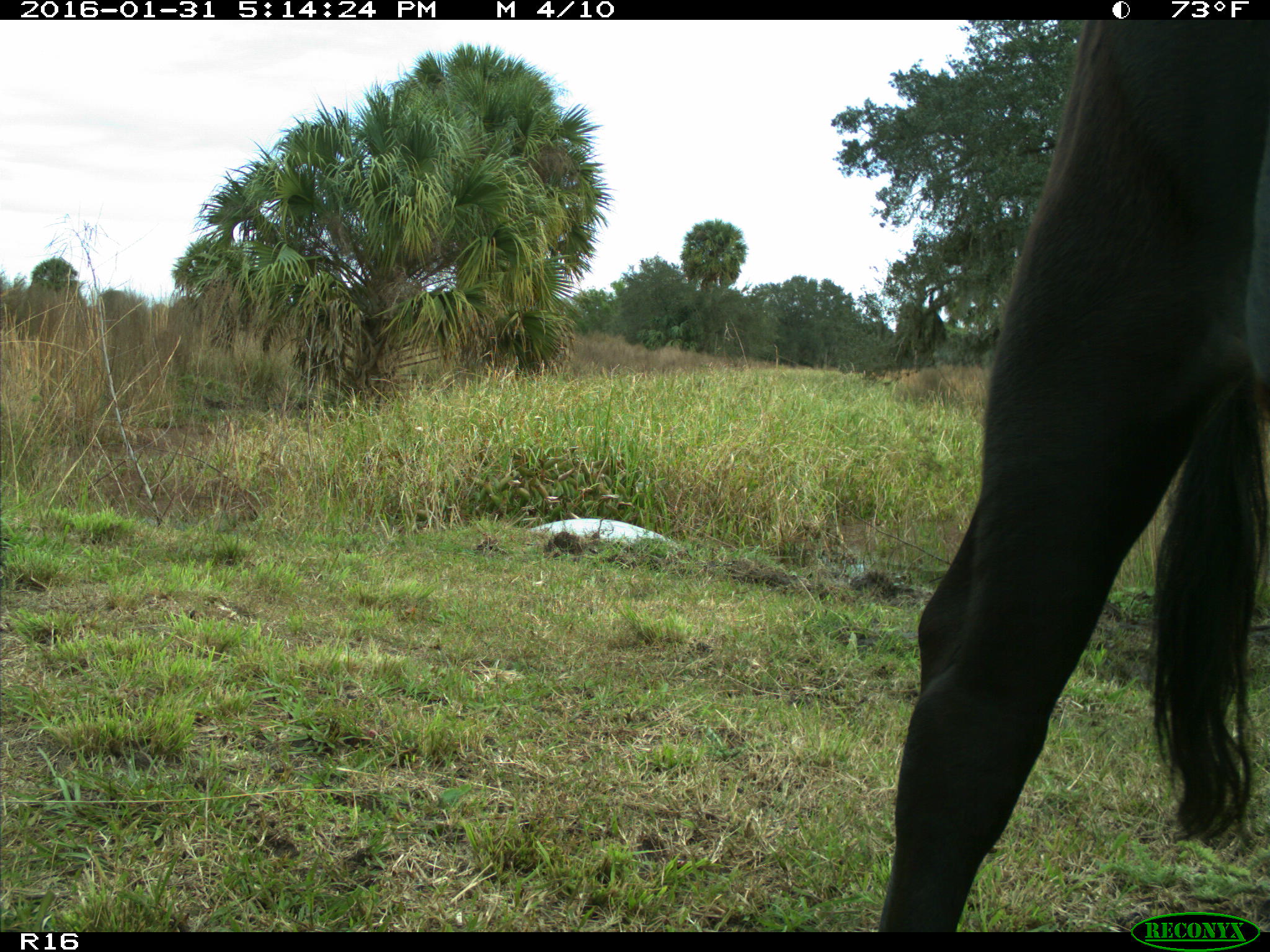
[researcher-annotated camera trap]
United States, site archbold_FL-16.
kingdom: Animalia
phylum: Chordata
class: Mammalia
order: Artiodactyla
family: Bovidae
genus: Bos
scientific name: Bos taurus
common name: domestic cow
Bos taurus (domestic cow).